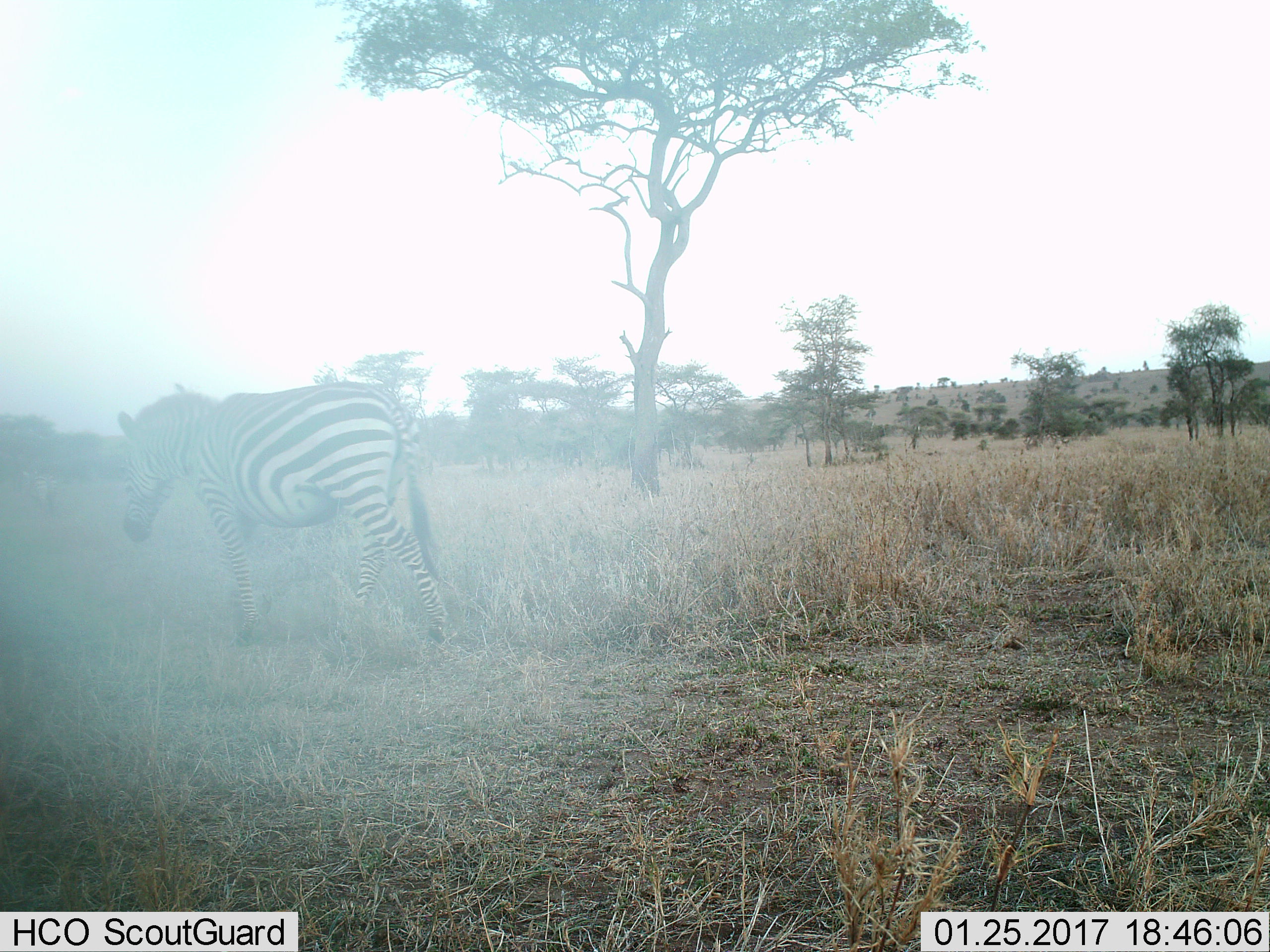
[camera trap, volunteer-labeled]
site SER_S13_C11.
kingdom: Animalia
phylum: Chordata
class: Mammalia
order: Perissodactyla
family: Equidae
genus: Equus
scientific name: Equus quagga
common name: plains zebra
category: zebraplains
Zebraplains (plains zebra) (Equus quagga), count 1. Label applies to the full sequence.